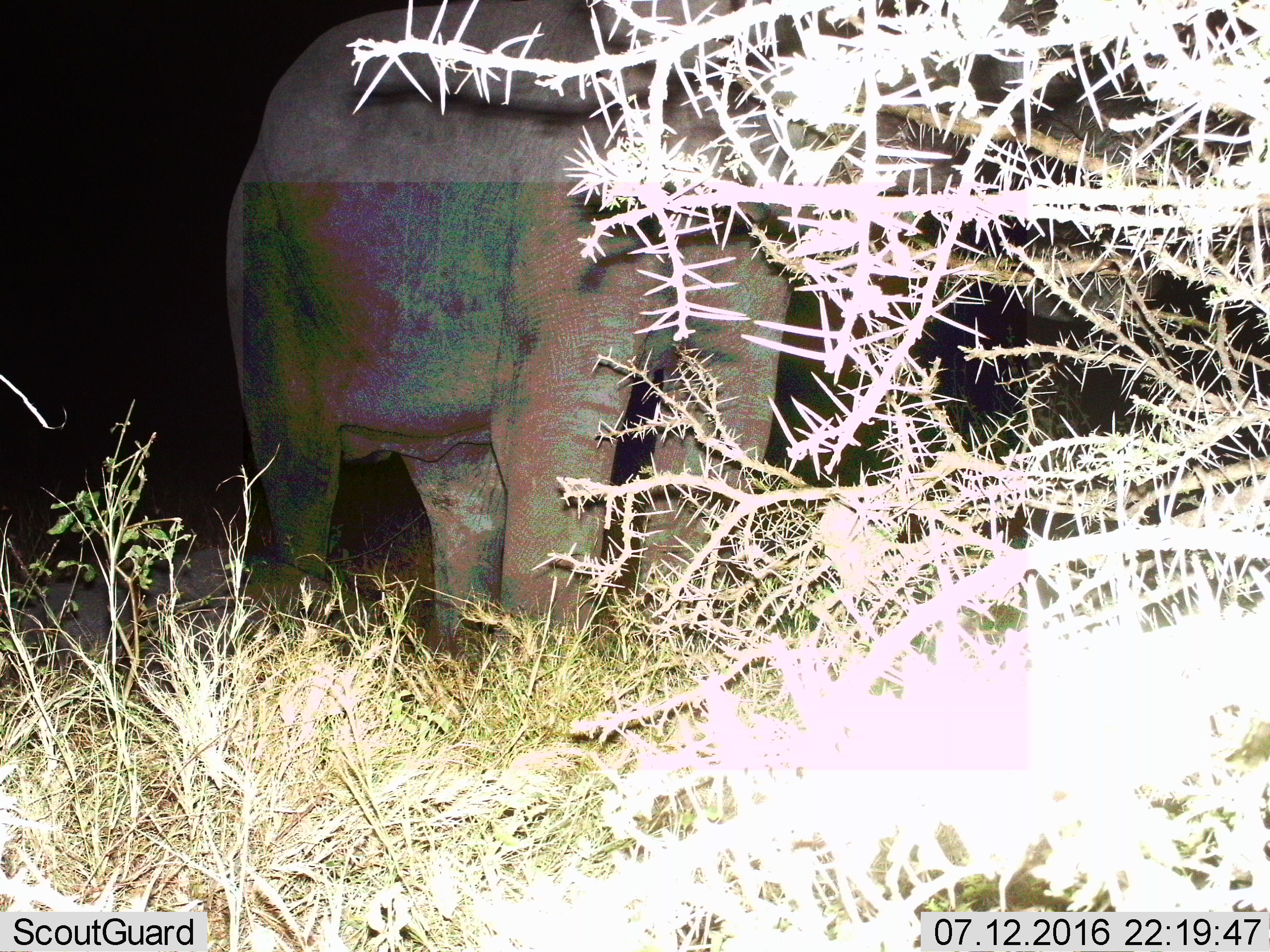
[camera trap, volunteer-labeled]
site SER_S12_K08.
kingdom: Animalia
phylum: Chordata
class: Mammalia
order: Proboscidea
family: Elephantidae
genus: Loxodonta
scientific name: Loxodonta africana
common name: african bush elephant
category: elephant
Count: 1.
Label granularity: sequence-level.